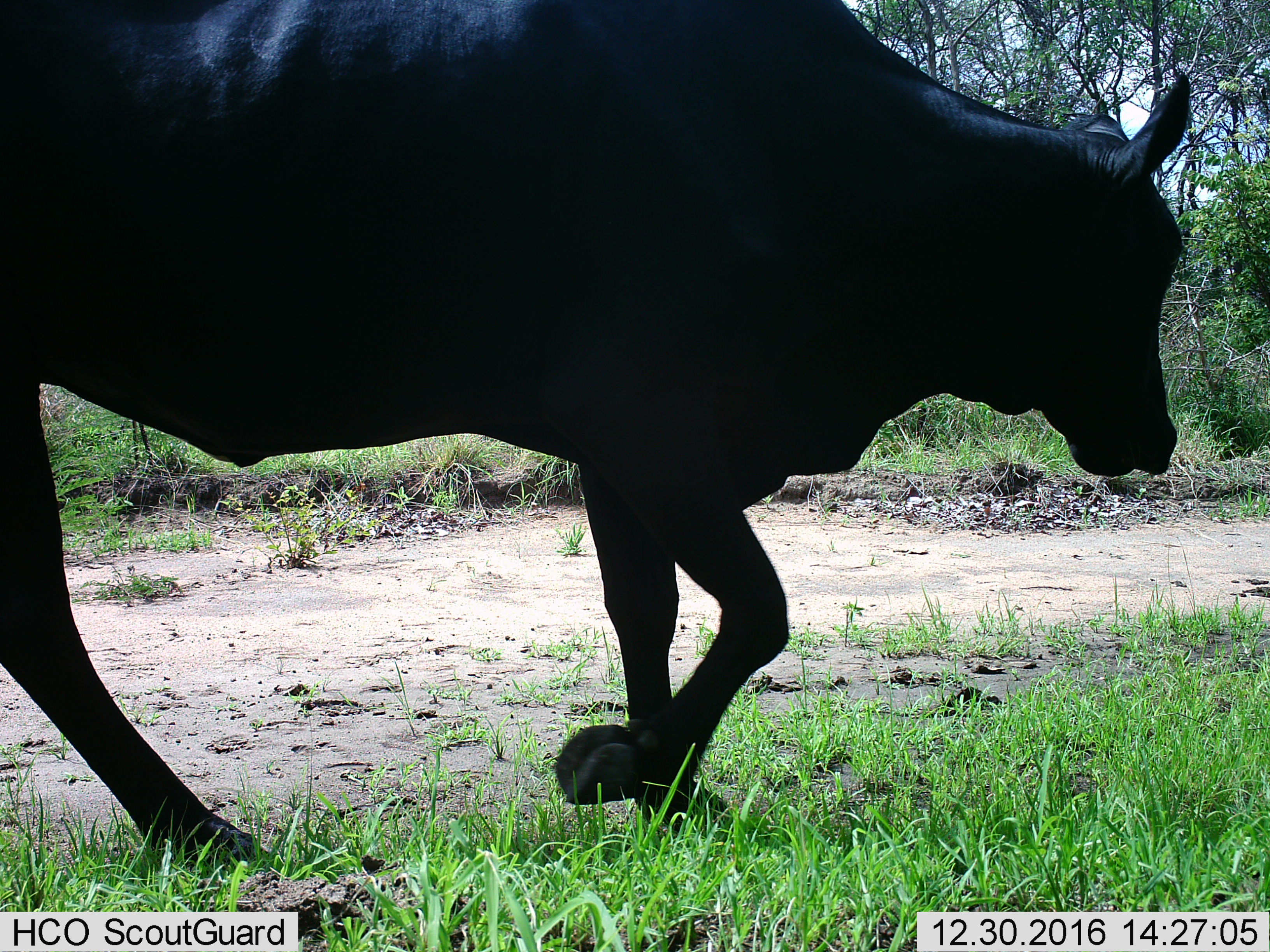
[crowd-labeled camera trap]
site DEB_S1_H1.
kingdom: Animalia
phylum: Chordata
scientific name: Vertebrata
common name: domestic animal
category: domesticanimal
Domesticanimal (domestic animal) (Vertebrata), count 1. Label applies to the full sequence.